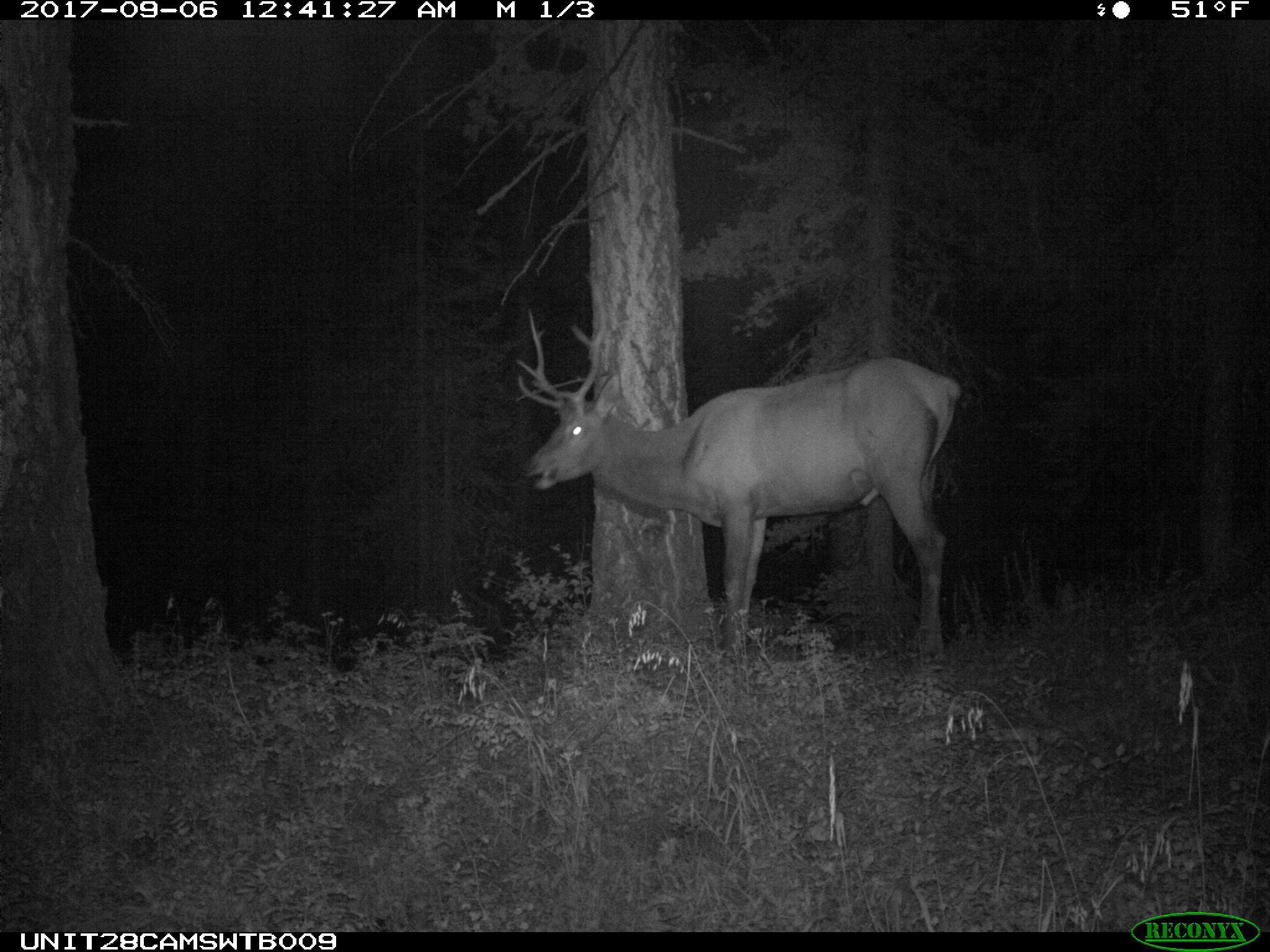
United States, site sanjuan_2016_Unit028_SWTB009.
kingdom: Animalia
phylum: Chordata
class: Mammalia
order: Artiodactyla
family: Cervidae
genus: Cervus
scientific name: Cervus elaphus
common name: red deer